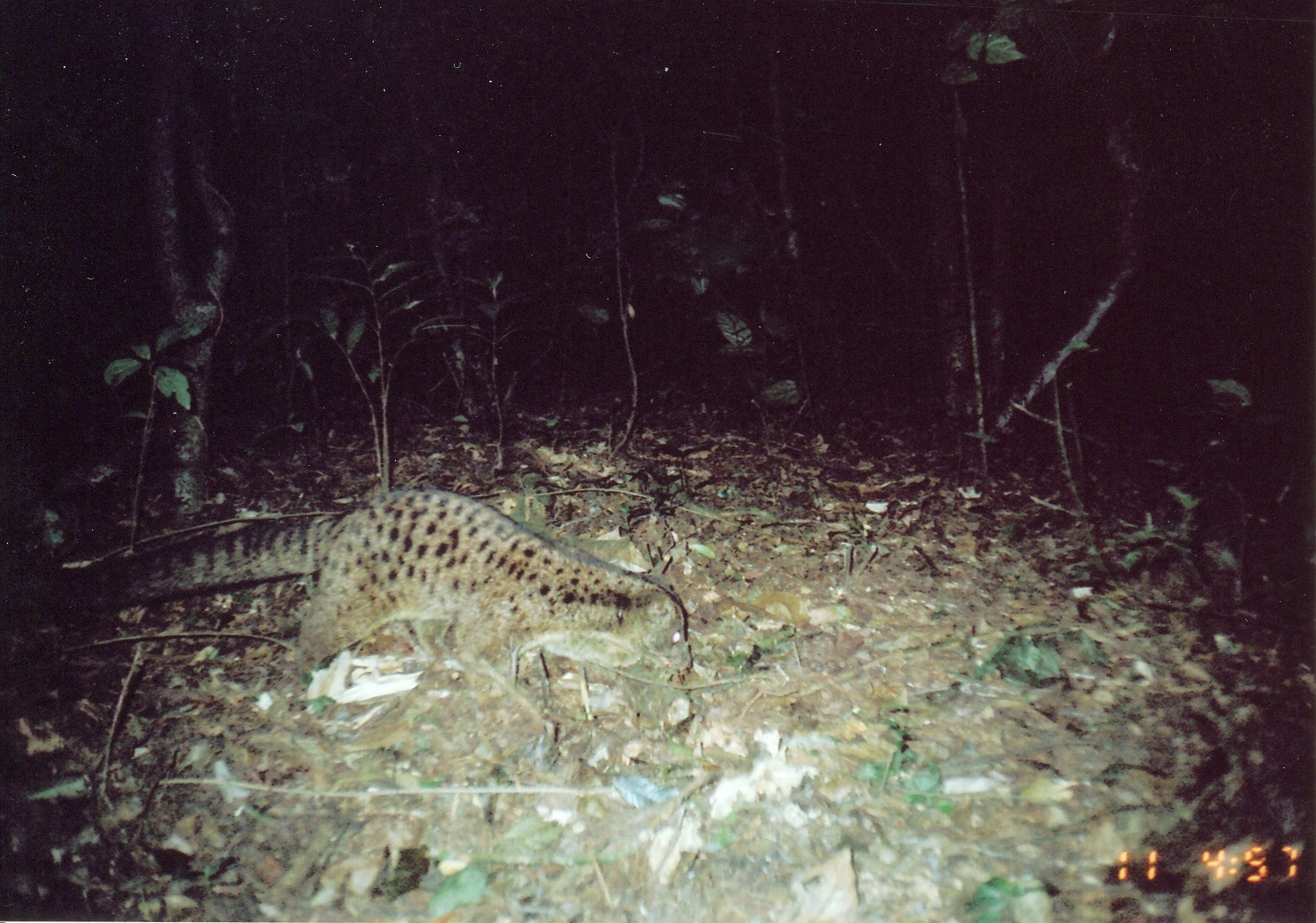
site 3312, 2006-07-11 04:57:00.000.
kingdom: Animalia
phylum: Chordata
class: Mammalia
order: Carnivora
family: Nandiniidae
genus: Nandinia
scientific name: Nandinia binotata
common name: african palm-civet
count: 1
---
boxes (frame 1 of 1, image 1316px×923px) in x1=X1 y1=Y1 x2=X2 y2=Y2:
nandinia binotata: x1=14 y1=484 x2=694 y2=691